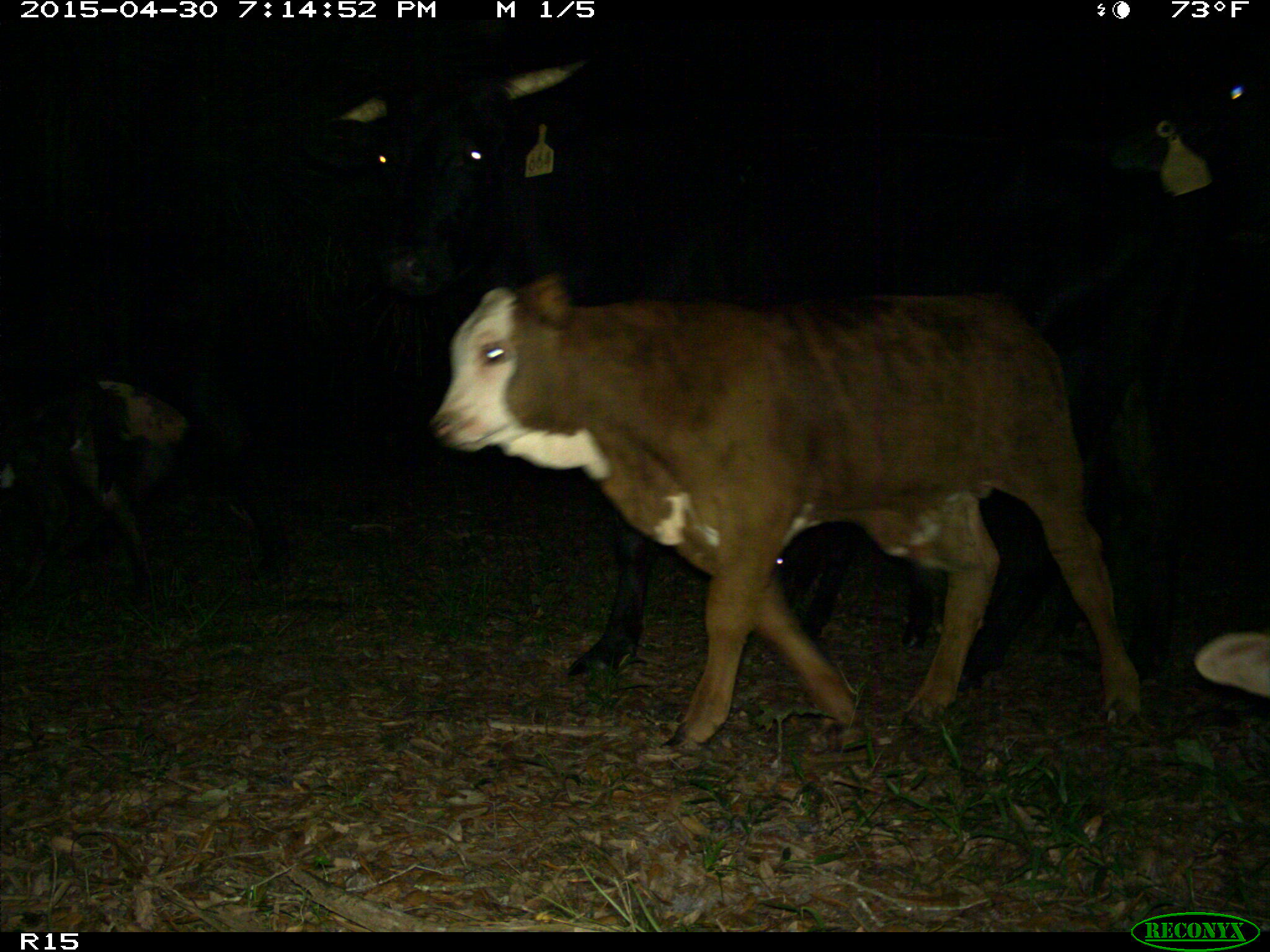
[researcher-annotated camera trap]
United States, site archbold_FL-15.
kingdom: Animalia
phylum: Chordata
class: Mammalia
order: Artiodactyla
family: Bovidae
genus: Bos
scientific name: Bos taurus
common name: domestic cow